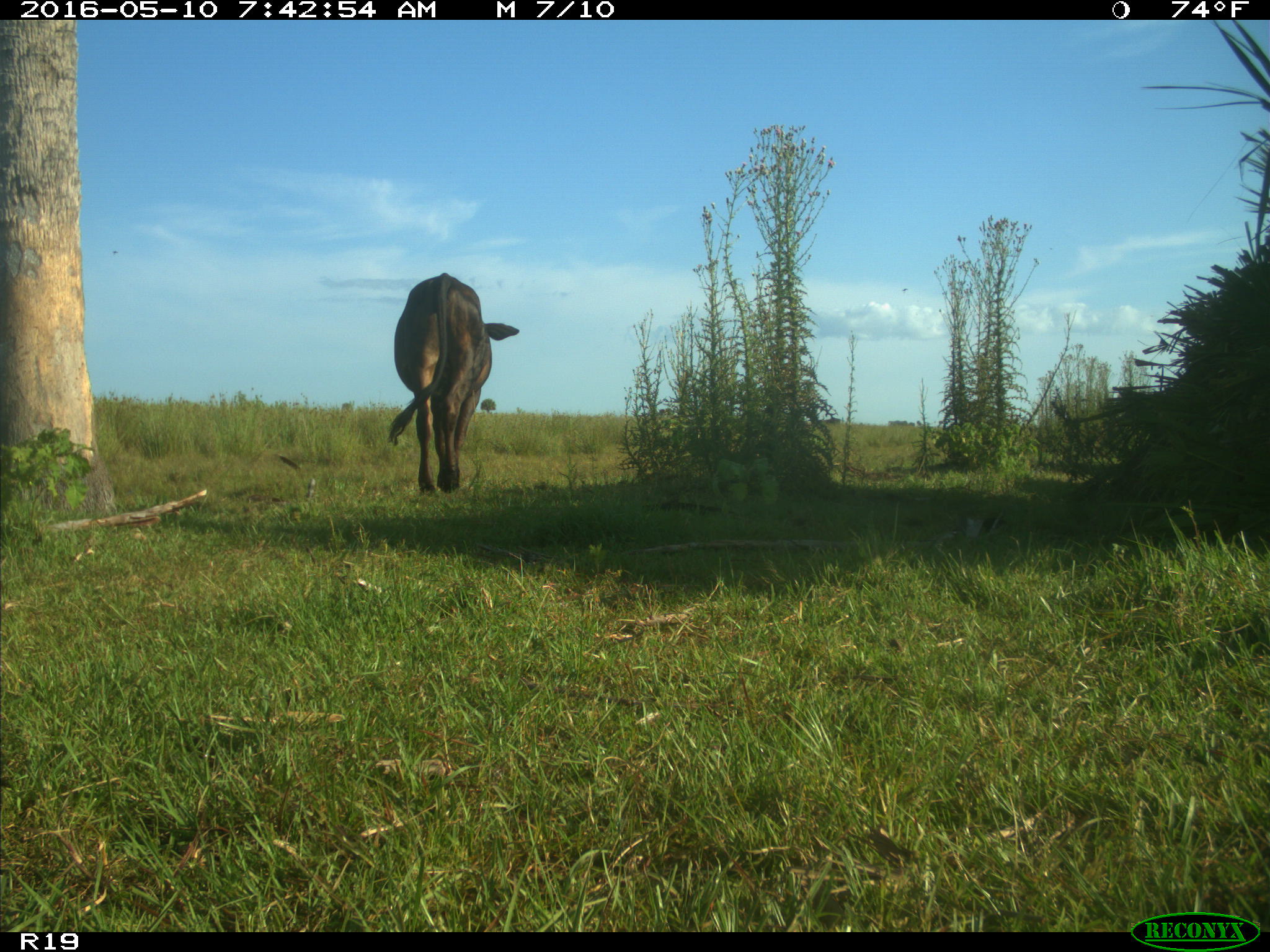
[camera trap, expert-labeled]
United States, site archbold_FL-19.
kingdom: Animalia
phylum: Chordata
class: Mammalia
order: Artiodactyla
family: Bovidae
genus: Bos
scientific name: Bos taurus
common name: domestic cow